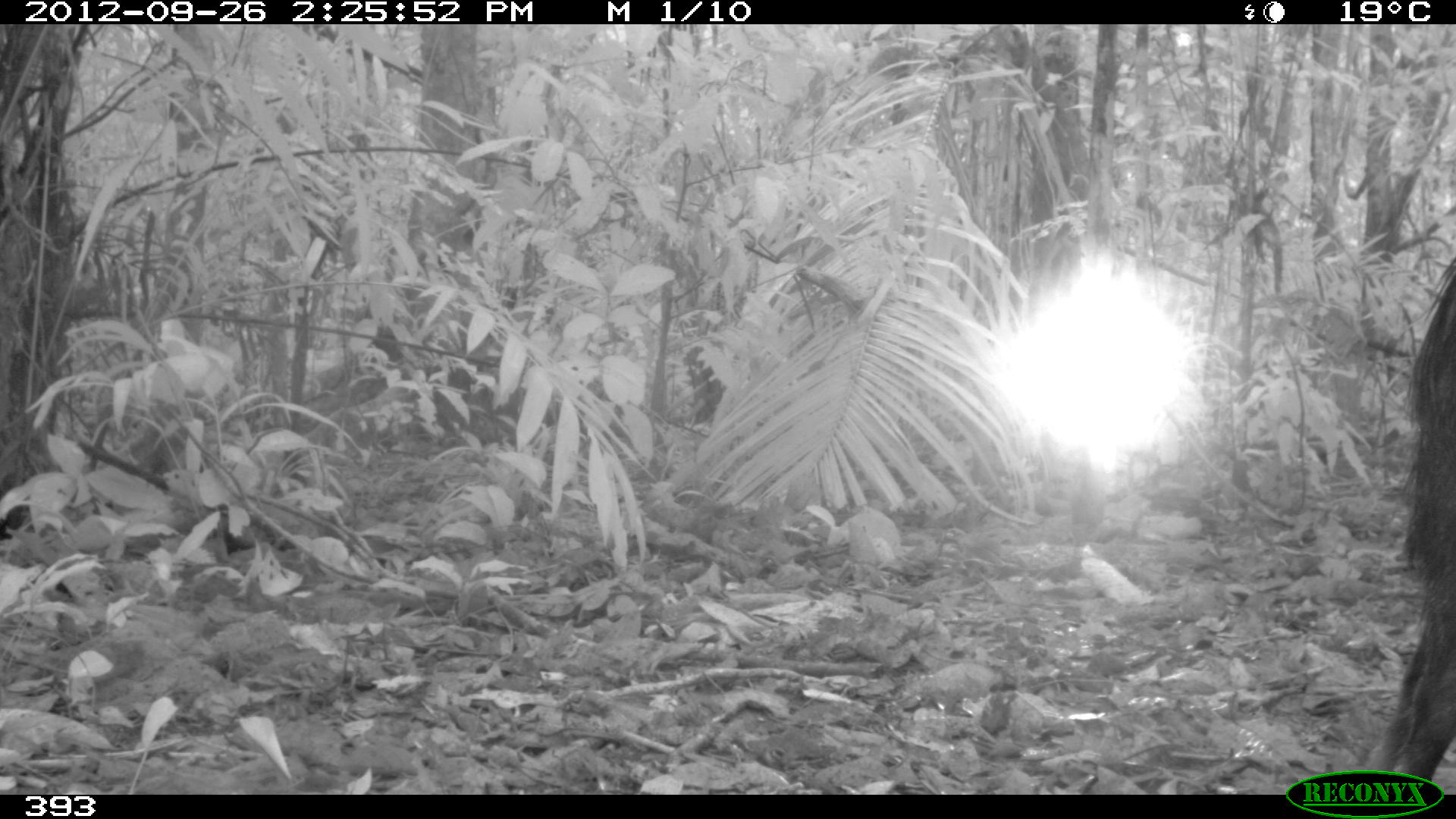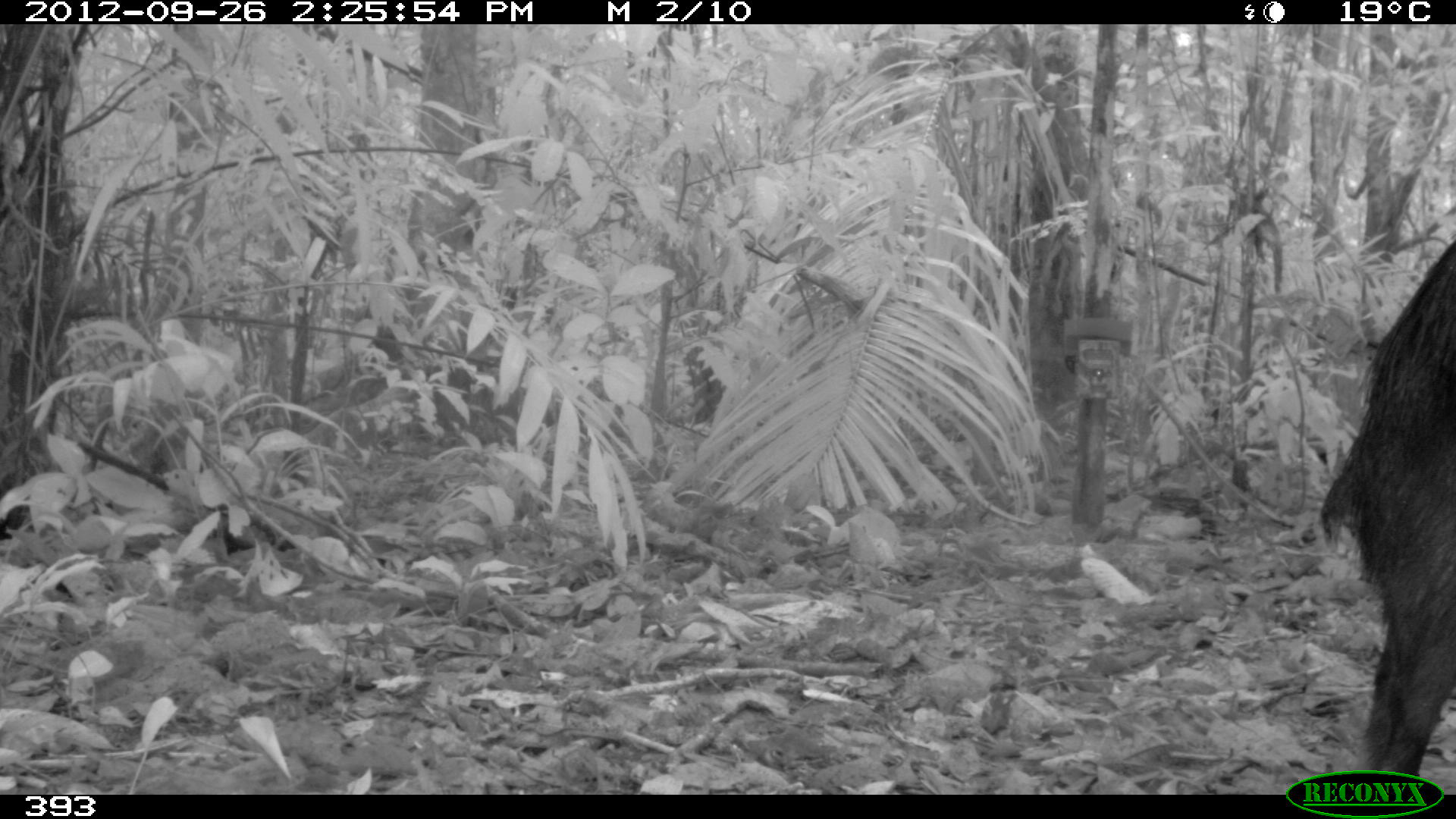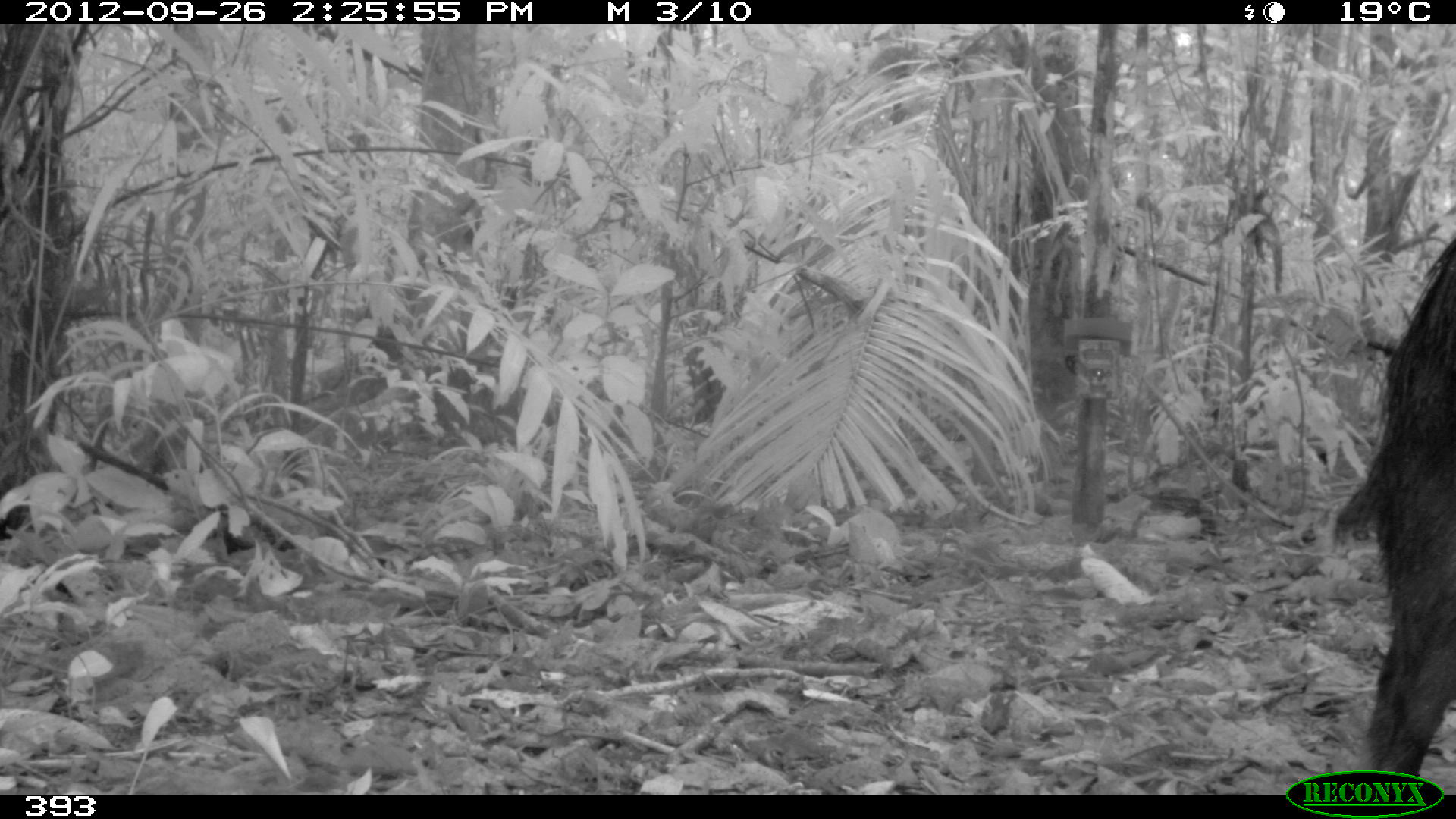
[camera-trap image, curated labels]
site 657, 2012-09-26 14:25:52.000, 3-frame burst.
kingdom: Animalia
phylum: Chordata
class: Mammalia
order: Artiodactyla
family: Tayassuidae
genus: Tayassu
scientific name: Tayassu pecari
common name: white-lipped peccary